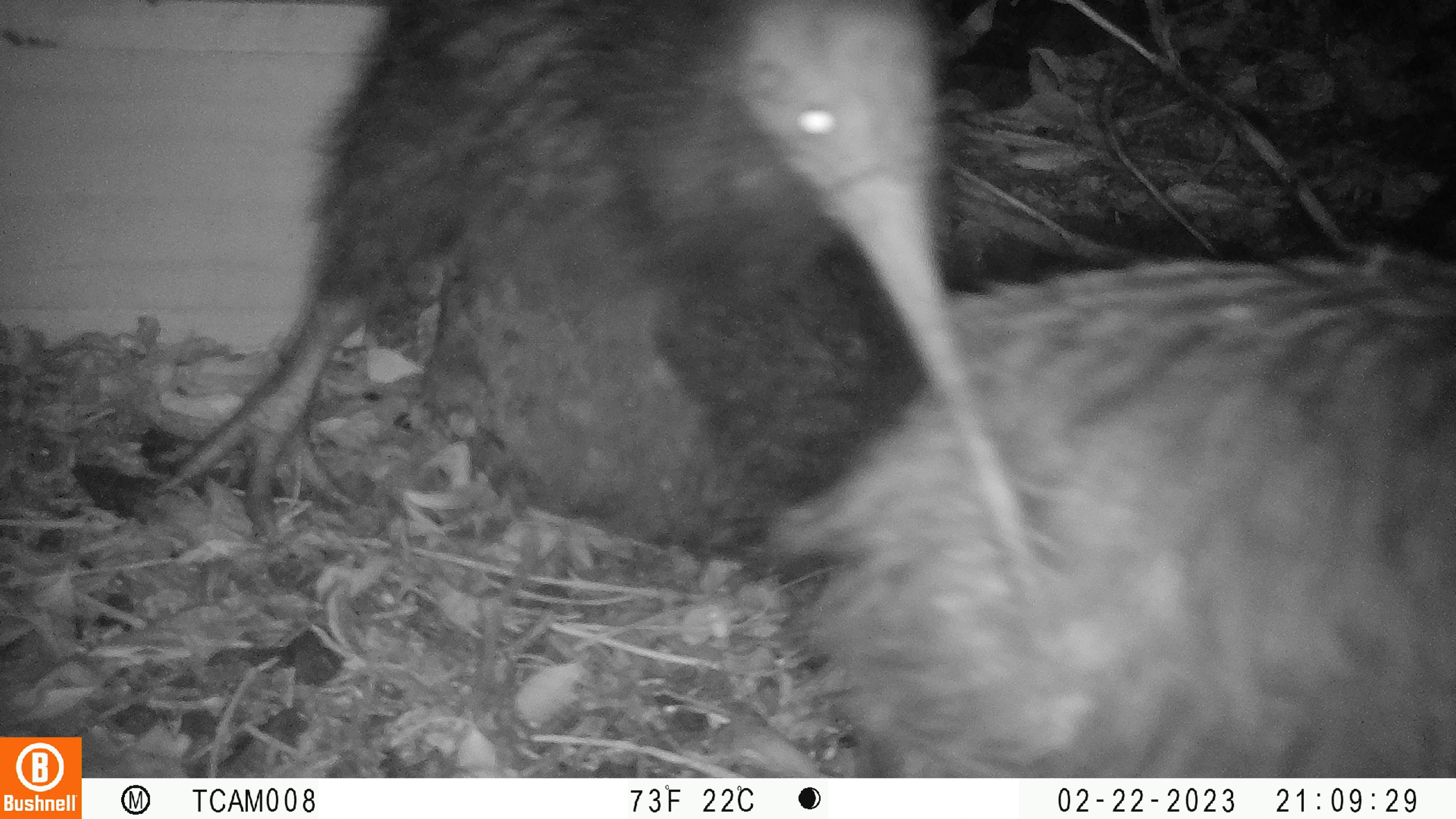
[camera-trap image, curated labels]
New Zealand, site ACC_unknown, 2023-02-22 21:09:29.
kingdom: Animalia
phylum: Chordata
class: Aves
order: Apterygiformes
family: Apterygidae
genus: Apteryx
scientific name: Apteryx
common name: kiwi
Kiwi (Apteryx).